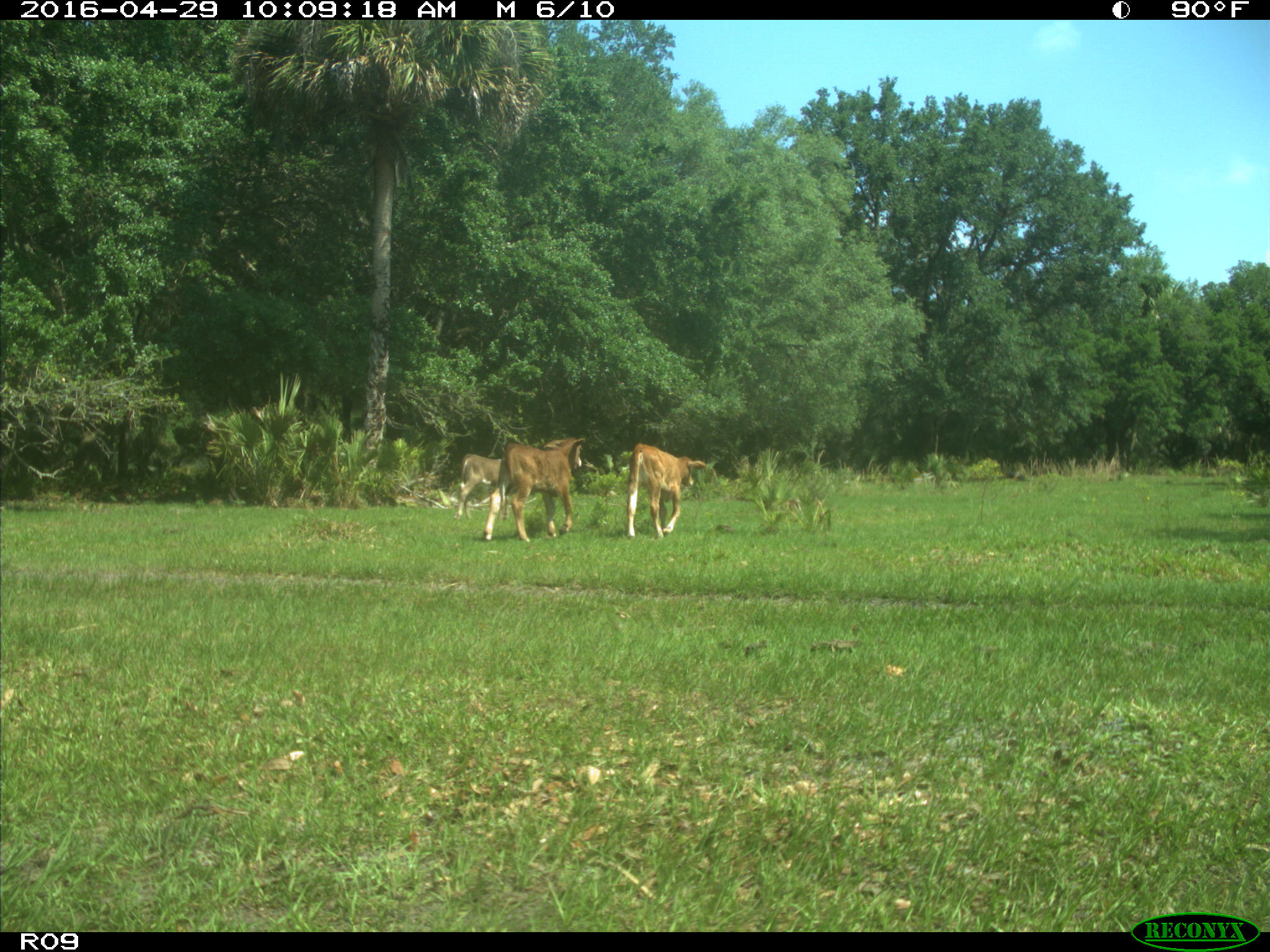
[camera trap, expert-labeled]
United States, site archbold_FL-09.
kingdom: Animalia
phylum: Chordata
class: Mammalia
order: Artiodactyla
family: Bovidae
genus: Bos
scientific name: Bos taurus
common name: domestic cow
Bos taurus (domestic cow).